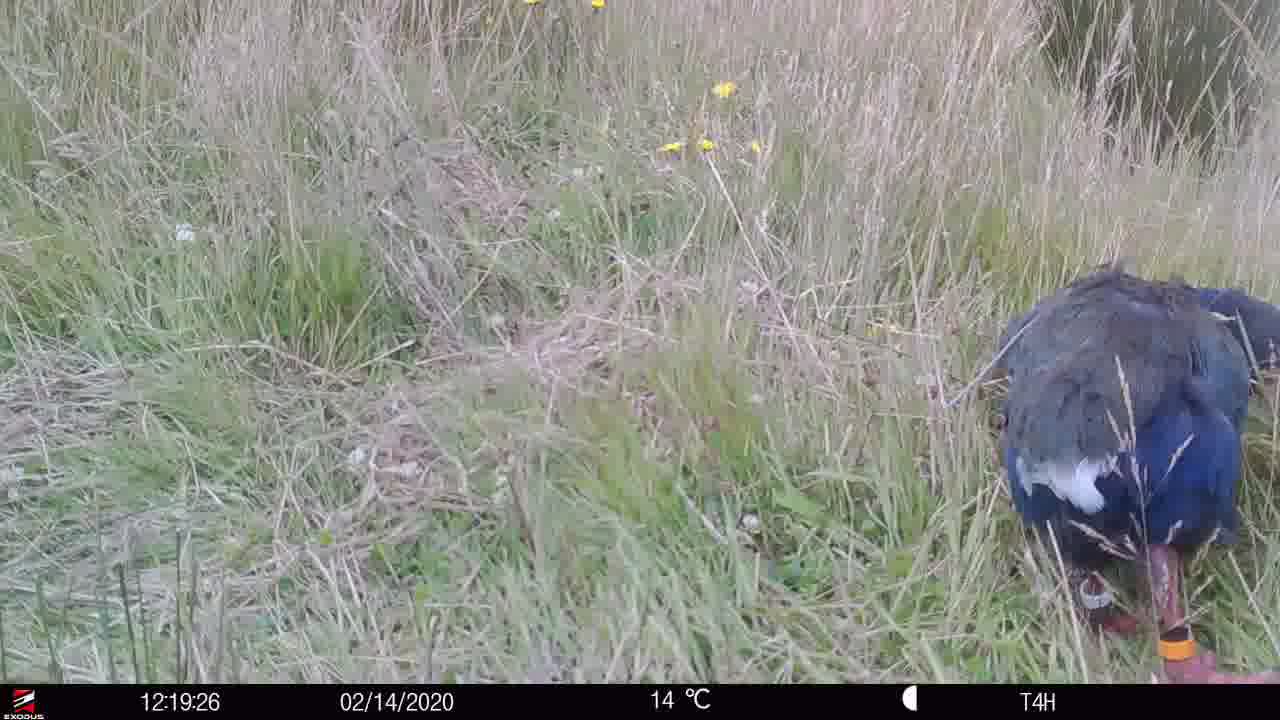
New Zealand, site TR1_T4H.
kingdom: Animalia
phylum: Chordata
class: Aves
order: Gruiformes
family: Rallidae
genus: Porphyrio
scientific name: Porphyrio mantelli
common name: takahe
Takahe (Porphyrio mantelli).